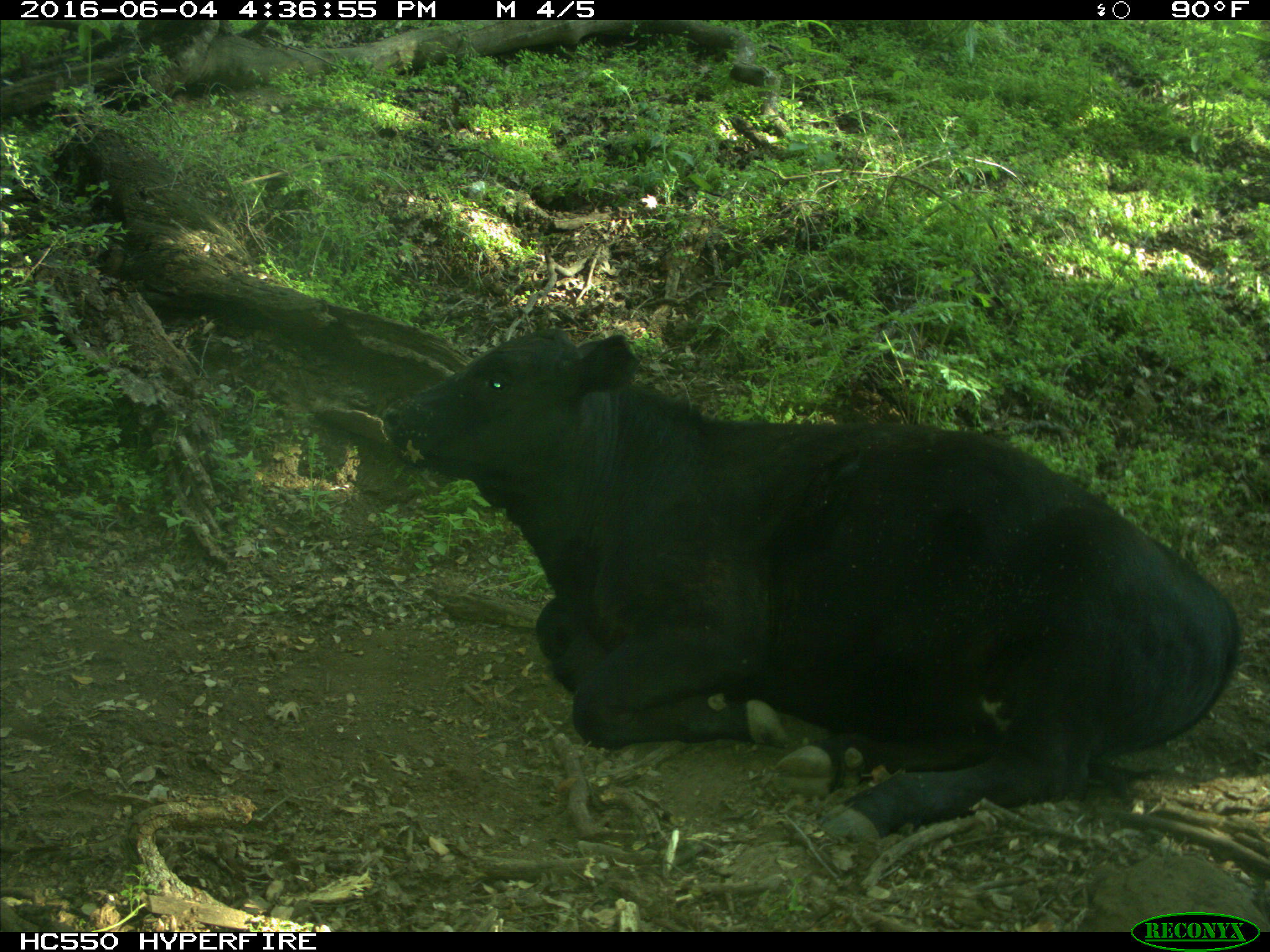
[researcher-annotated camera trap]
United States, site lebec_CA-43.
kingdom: Animalia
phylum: Chordata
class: Mammalia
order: Artiodactyla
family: Bovidae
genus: Bos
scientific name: Bos taurus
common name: domestic cow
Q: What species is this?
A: Bos taurus (domestic cow).